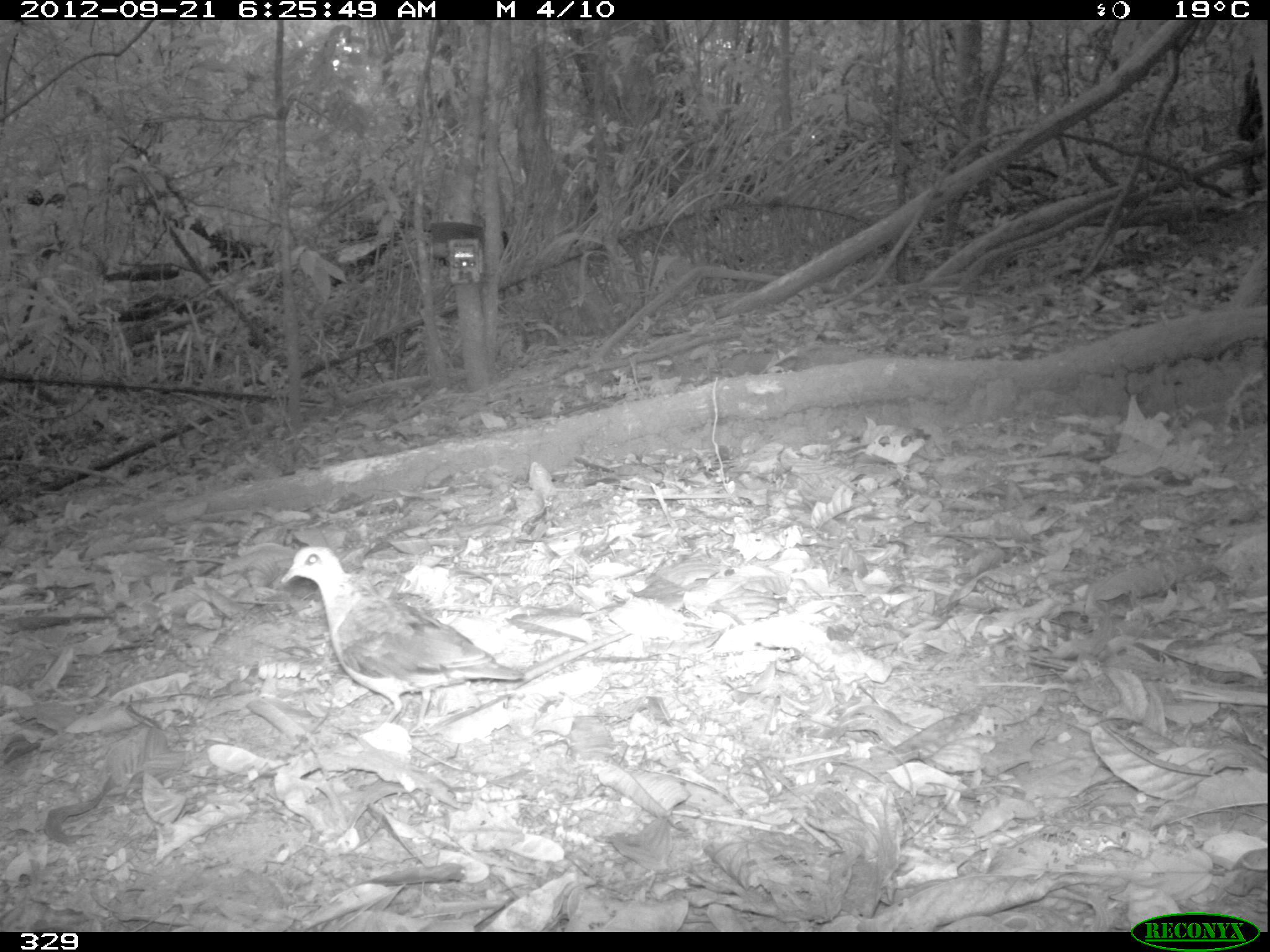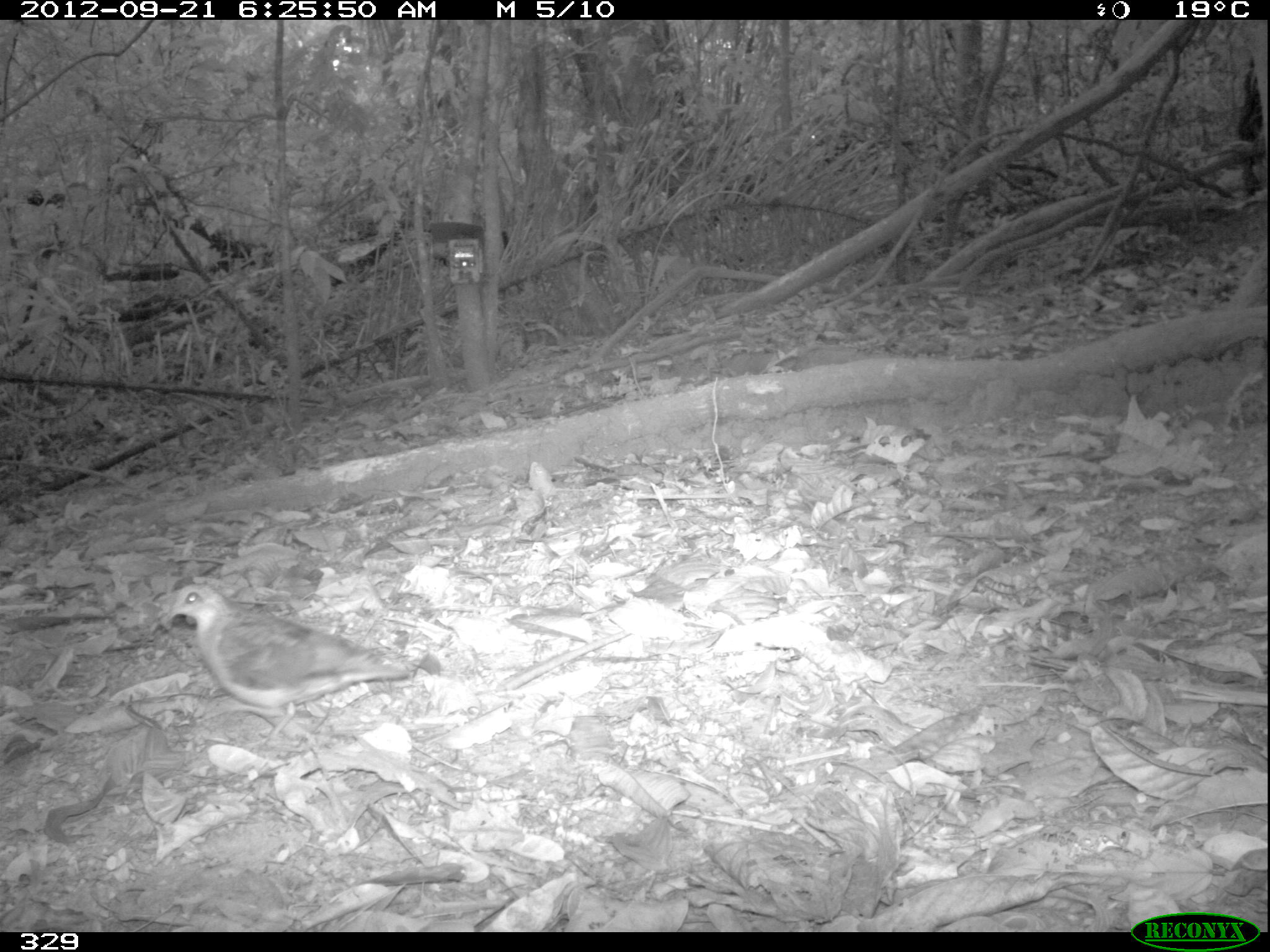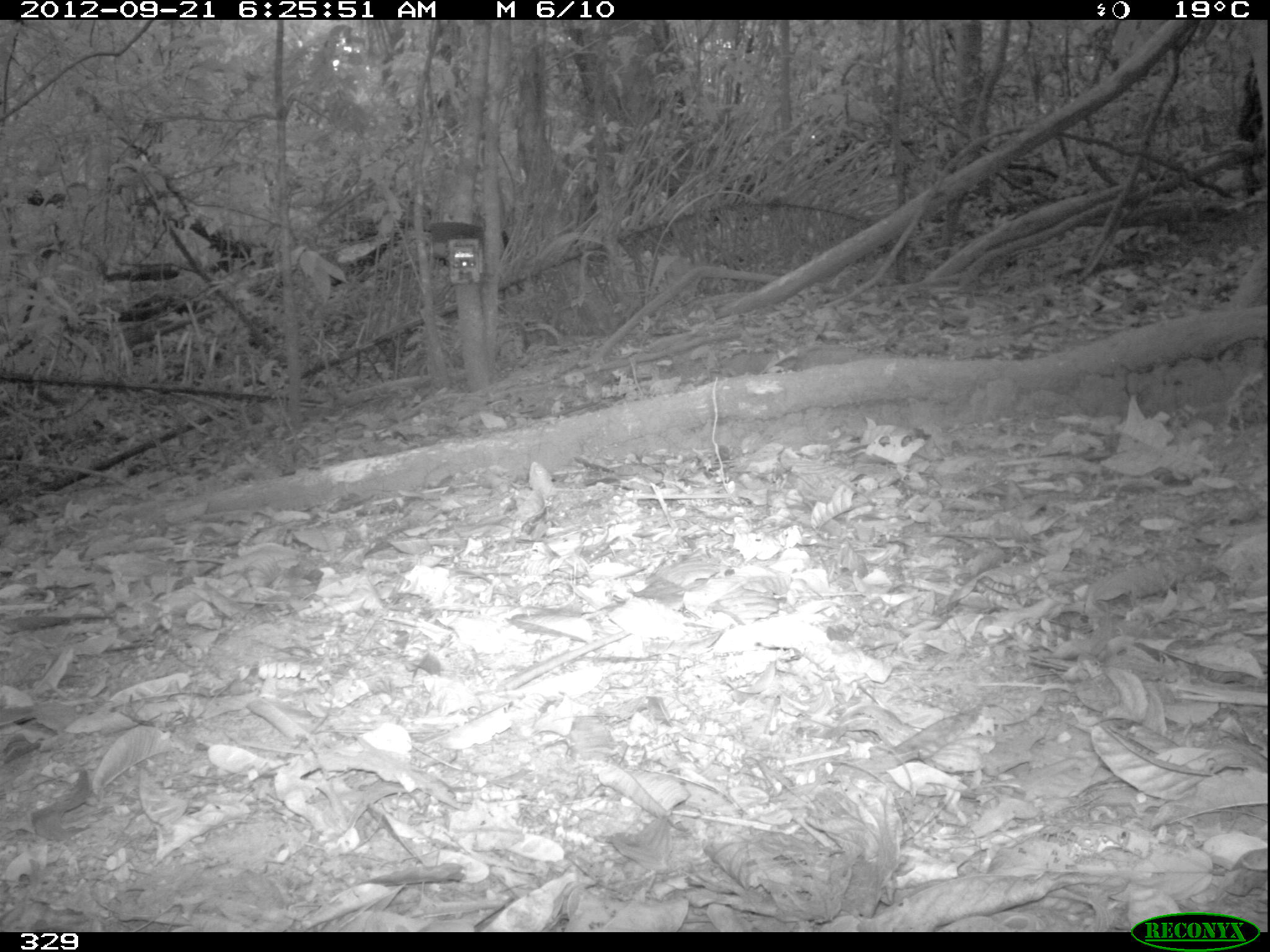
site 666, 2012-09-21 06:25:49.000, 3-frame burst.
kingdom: Animalia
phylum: Chordata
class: Aves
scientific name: Aves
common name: bird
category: unknown bird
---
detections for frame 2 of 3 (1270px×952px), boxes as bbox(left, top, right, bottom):
unknown bird: bbox(164, 583, 414, 749)